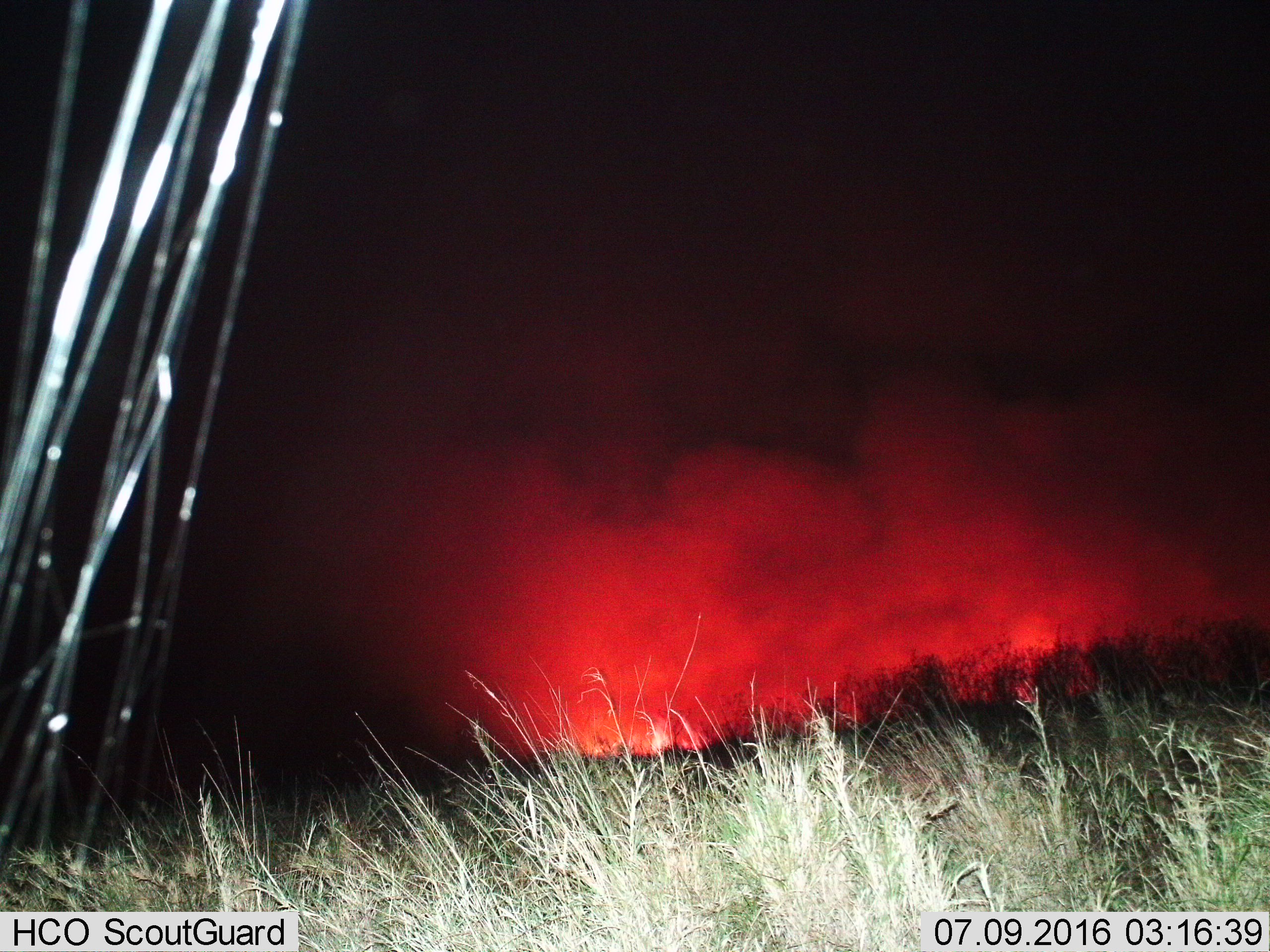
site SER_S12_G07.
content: unidentified animal